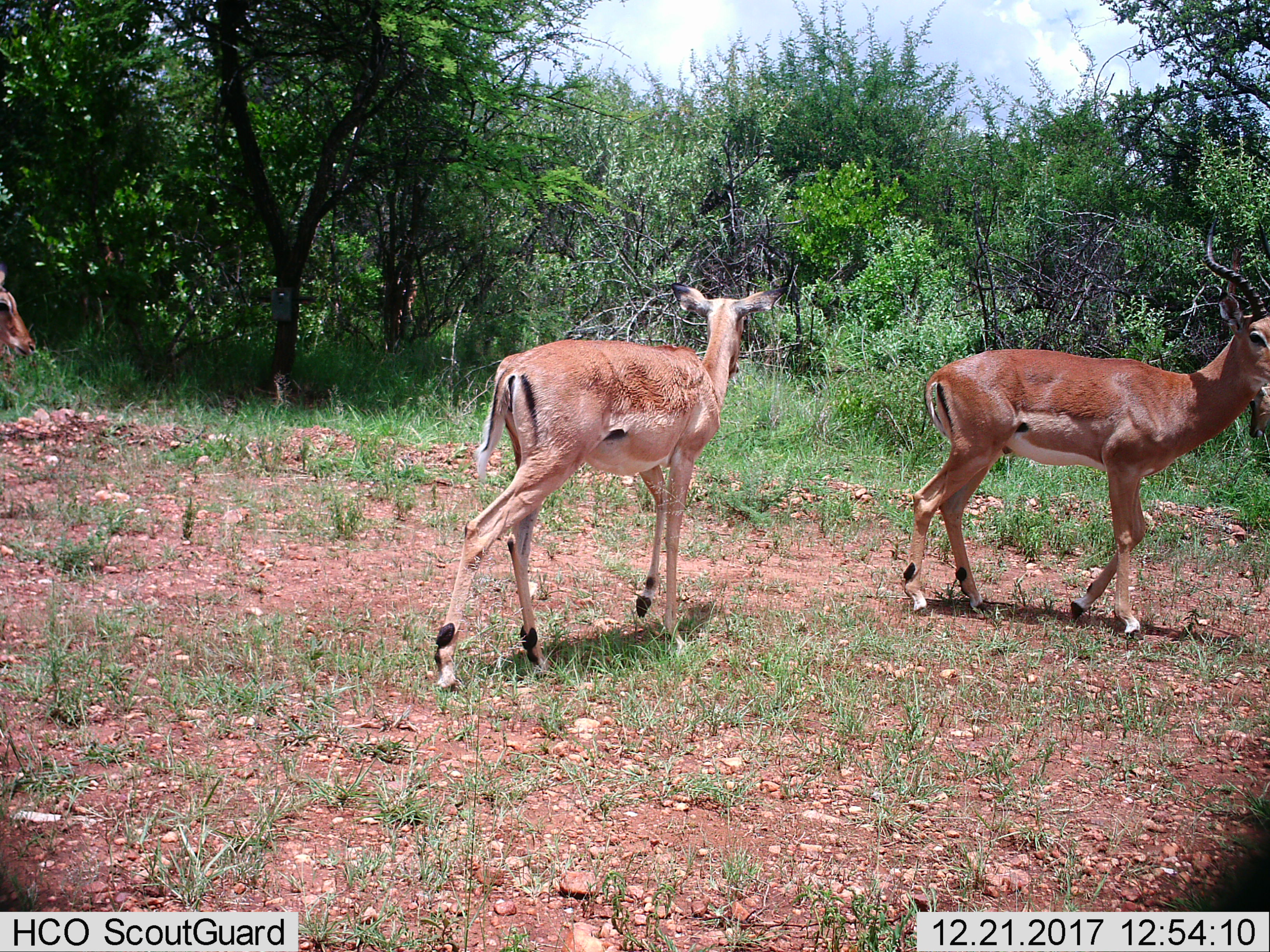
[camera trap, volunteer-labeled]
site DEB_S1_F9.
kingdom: Animalia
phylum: Chordata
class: Mammalia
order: Artiodactyla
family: Bovidae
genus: Aepyceros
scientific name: Aepyceros melampus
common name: impala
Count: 3.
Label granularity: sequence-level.